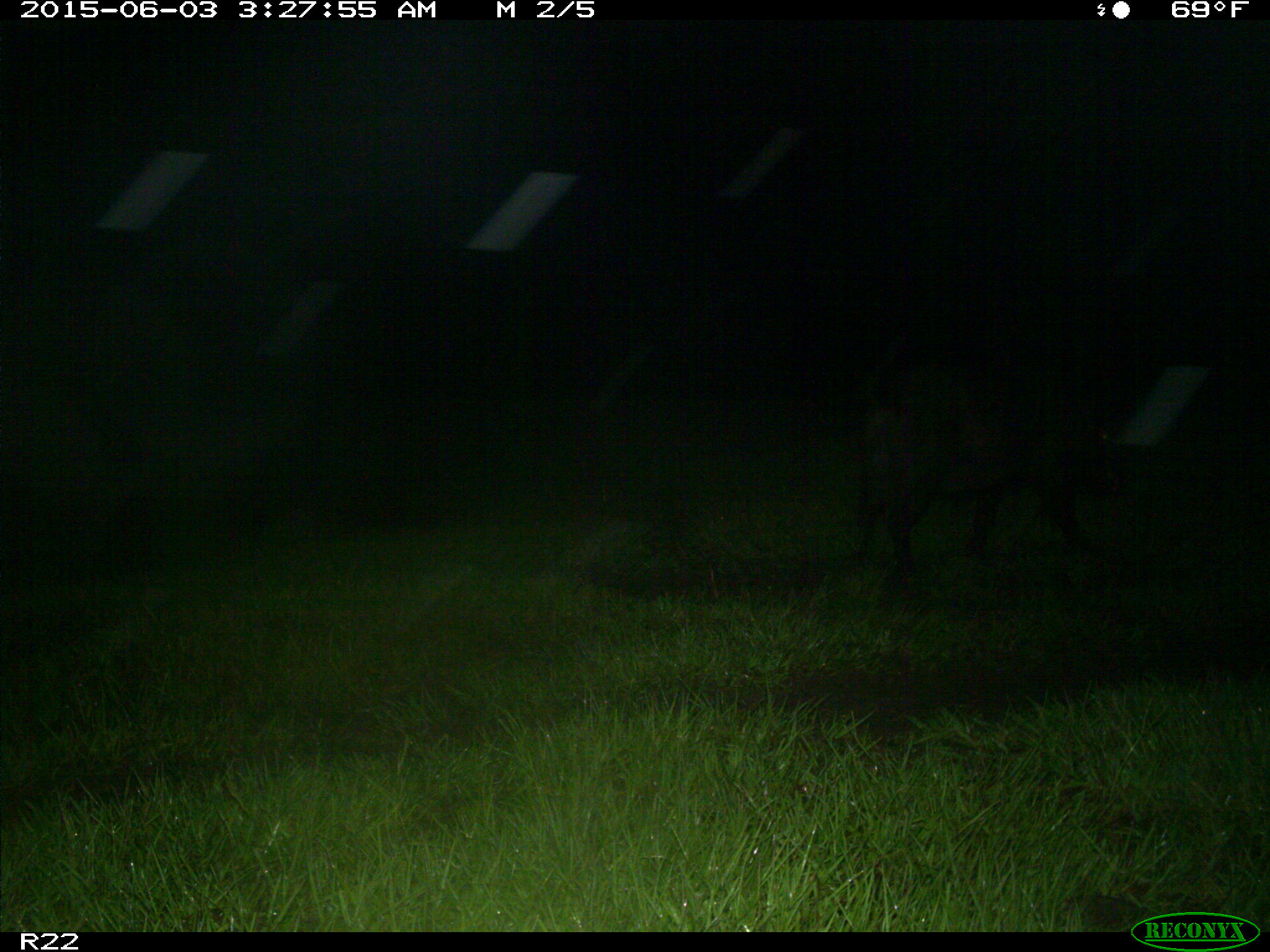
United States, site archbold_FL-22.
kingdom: Animalia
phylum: Chordata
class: Mammalia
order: Artiodactyla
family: Bovidae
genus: Bos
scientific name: Bos taurus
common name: domestic cow